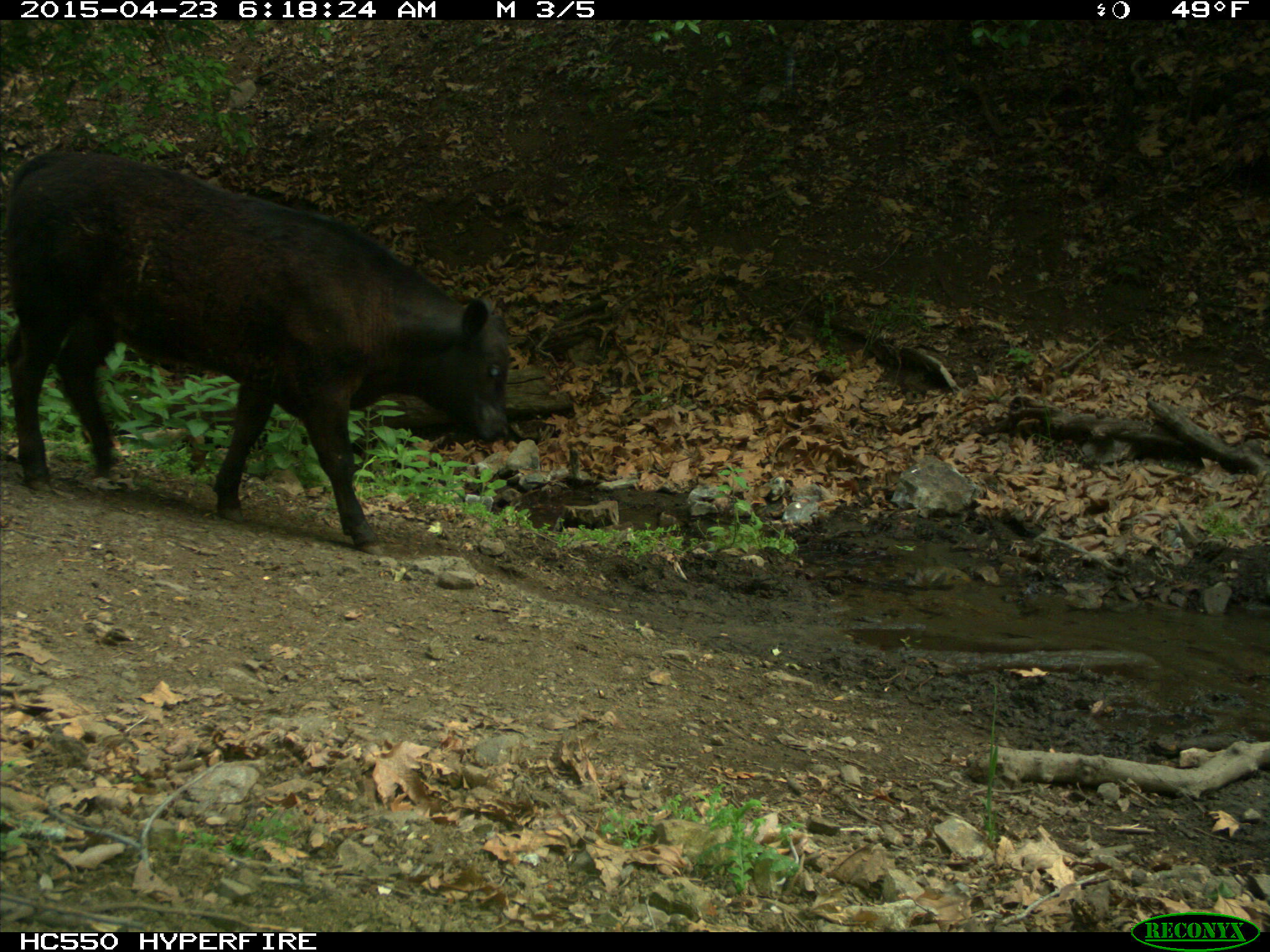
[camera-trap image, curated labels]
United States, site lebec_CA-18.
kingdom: Animalia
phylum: Chordata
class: Mammalia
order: Artiodactyla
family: Bovidae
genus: Bos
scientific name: Bos taurus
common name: domestic cow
Bos taurus (domestic cow).